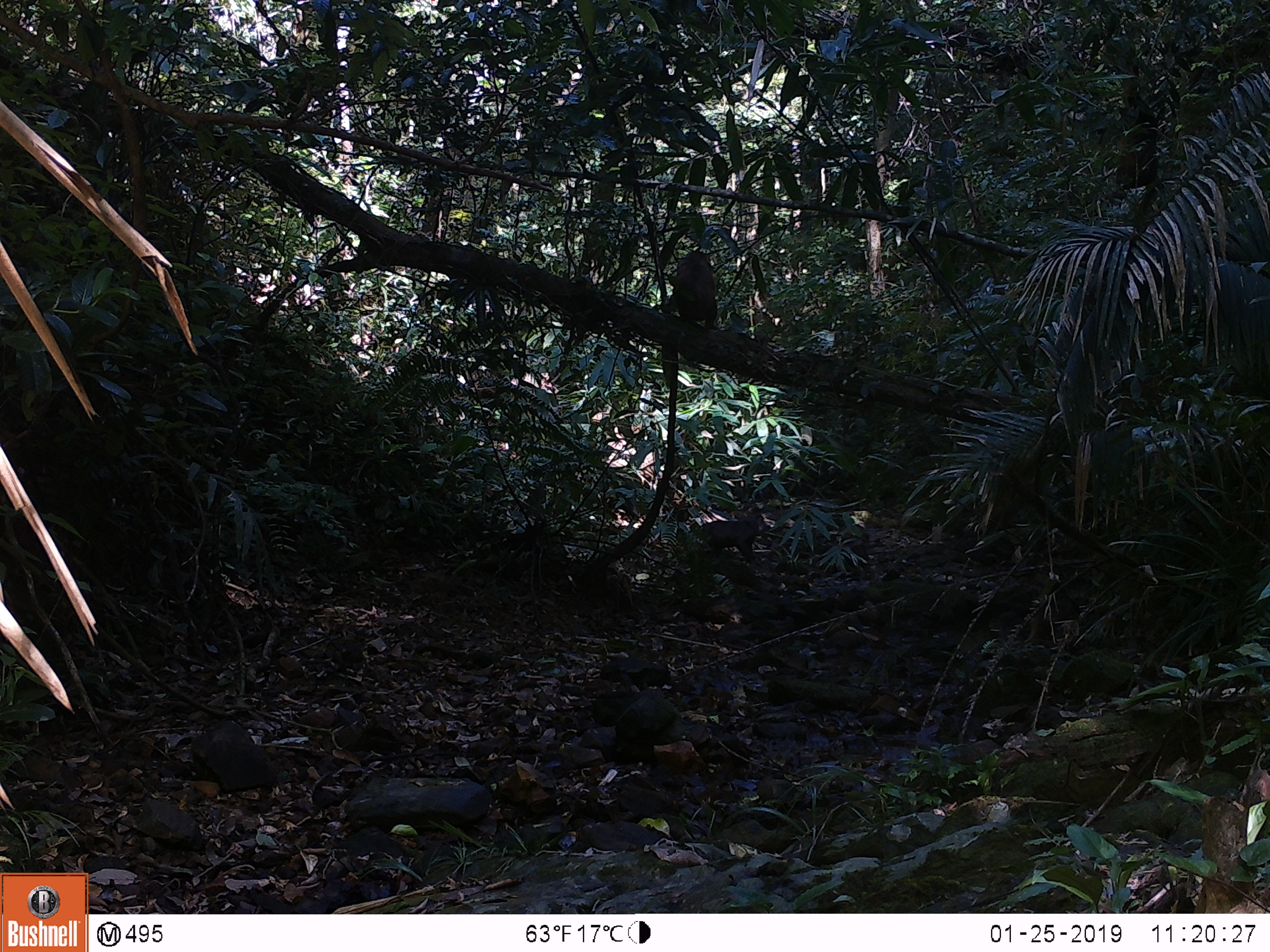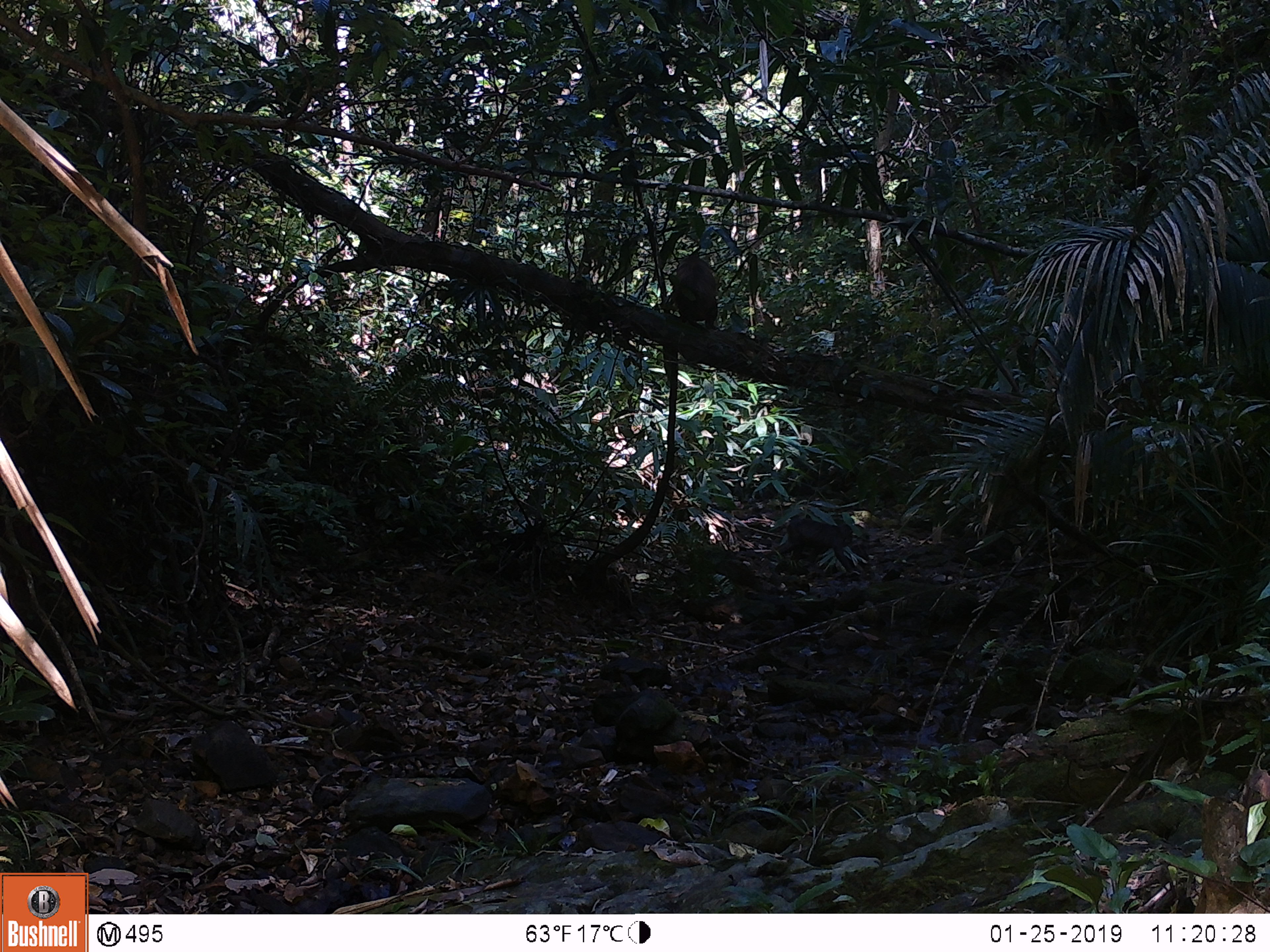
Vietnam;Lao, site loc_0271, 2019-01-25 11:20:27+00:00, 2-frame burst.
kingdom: Animalia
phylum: Chordata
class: Mammalia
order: Primates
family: Cercopithecidae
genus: Macaca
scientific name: Macaca arctoides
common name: stump-tailed macaque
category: stump tailed macaque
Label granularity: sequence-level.